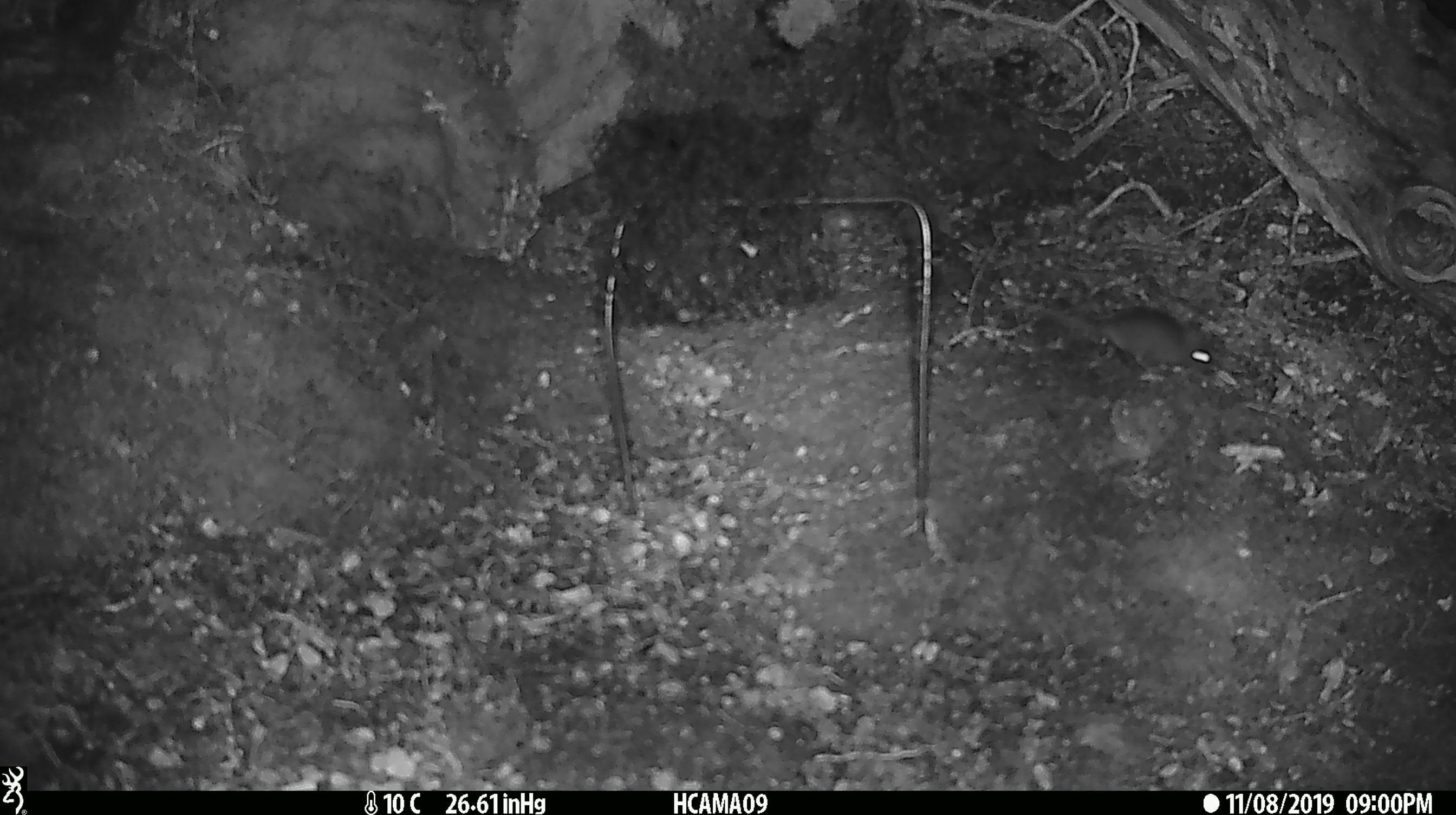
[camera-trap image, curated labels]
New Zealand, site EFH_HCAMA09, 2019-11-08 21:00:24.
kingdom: Animalia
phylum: Chordata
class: Mammalia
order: Rodentia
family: Muridae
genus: Mus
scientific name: Mus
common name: mouse